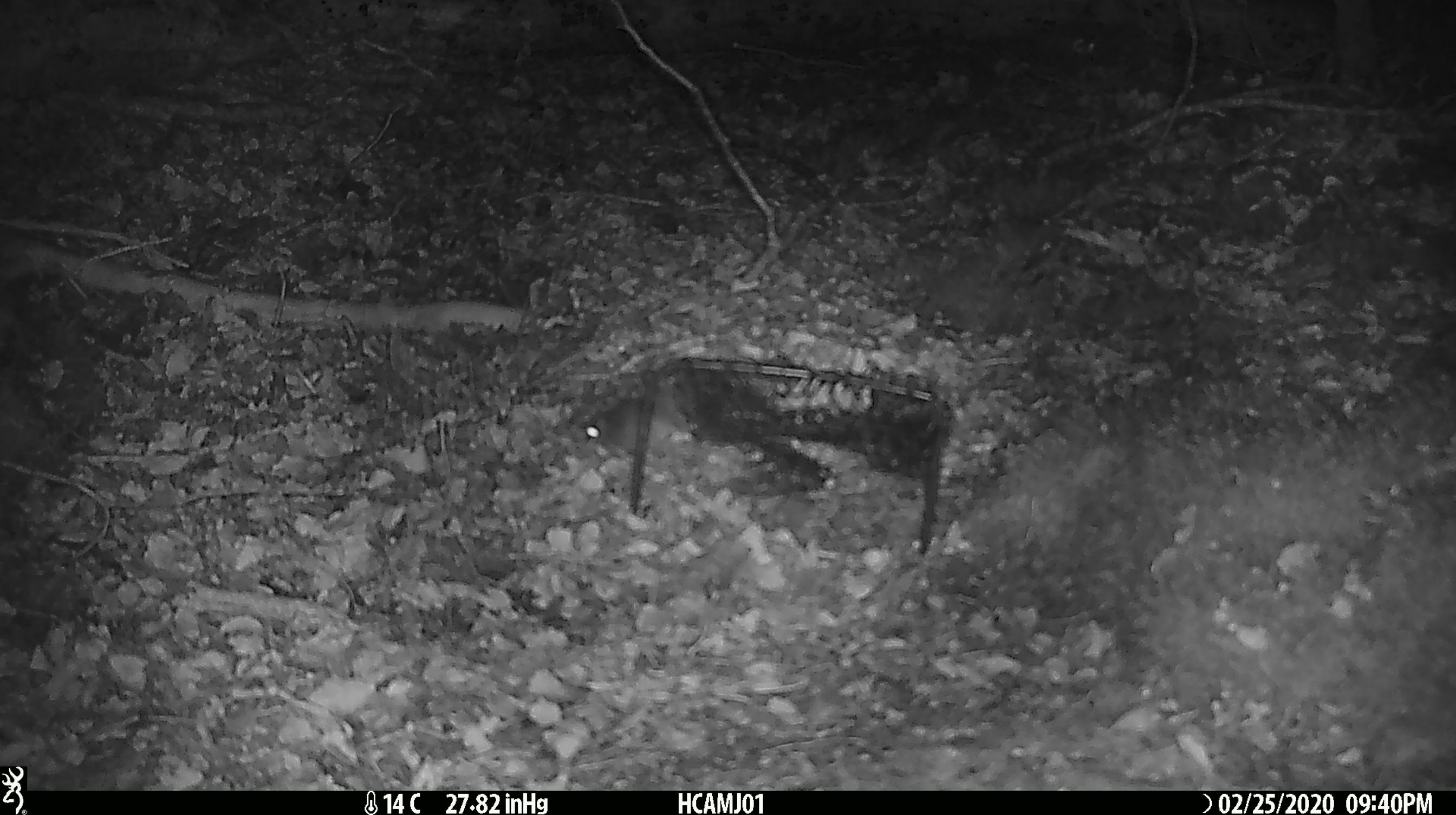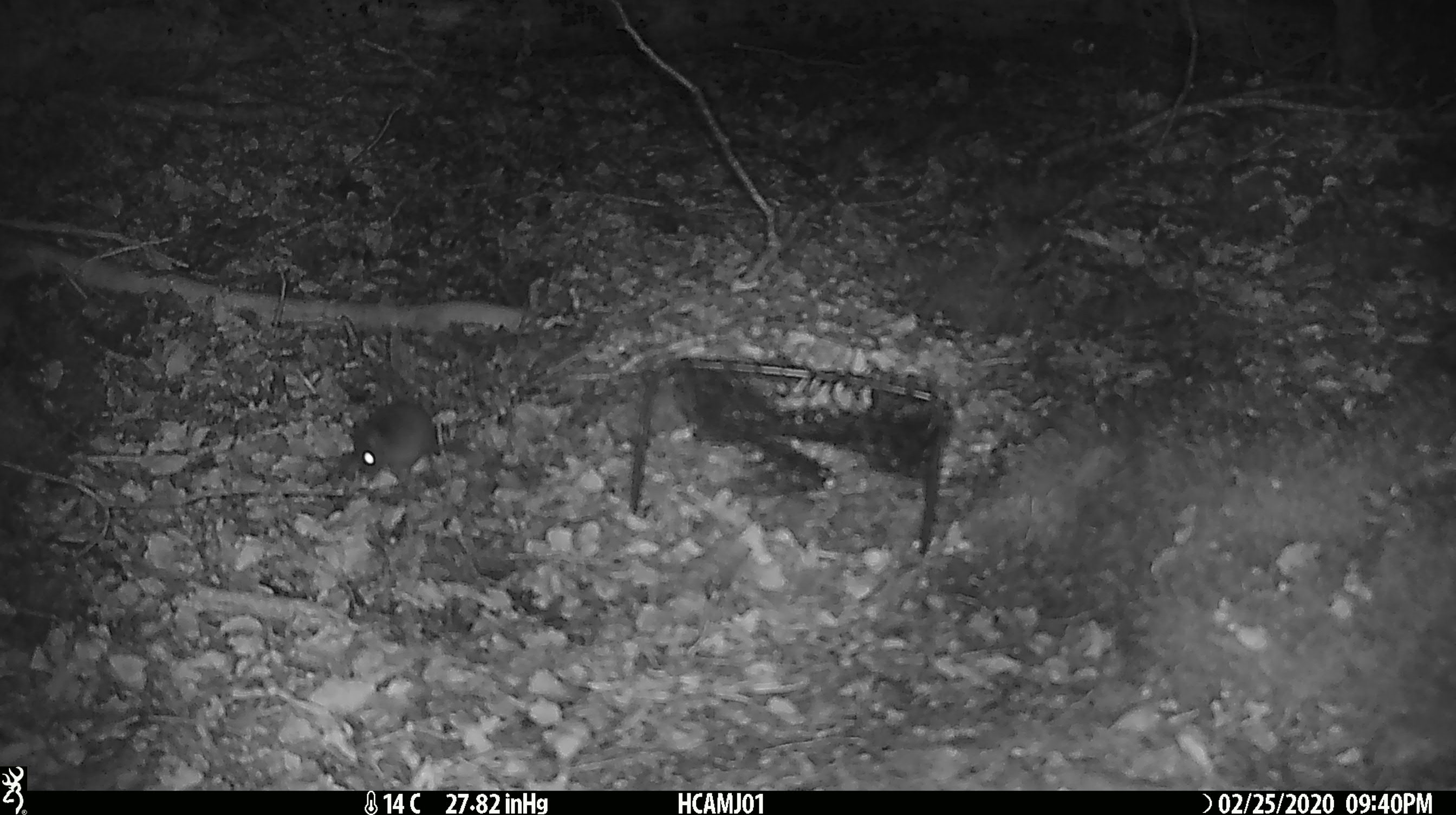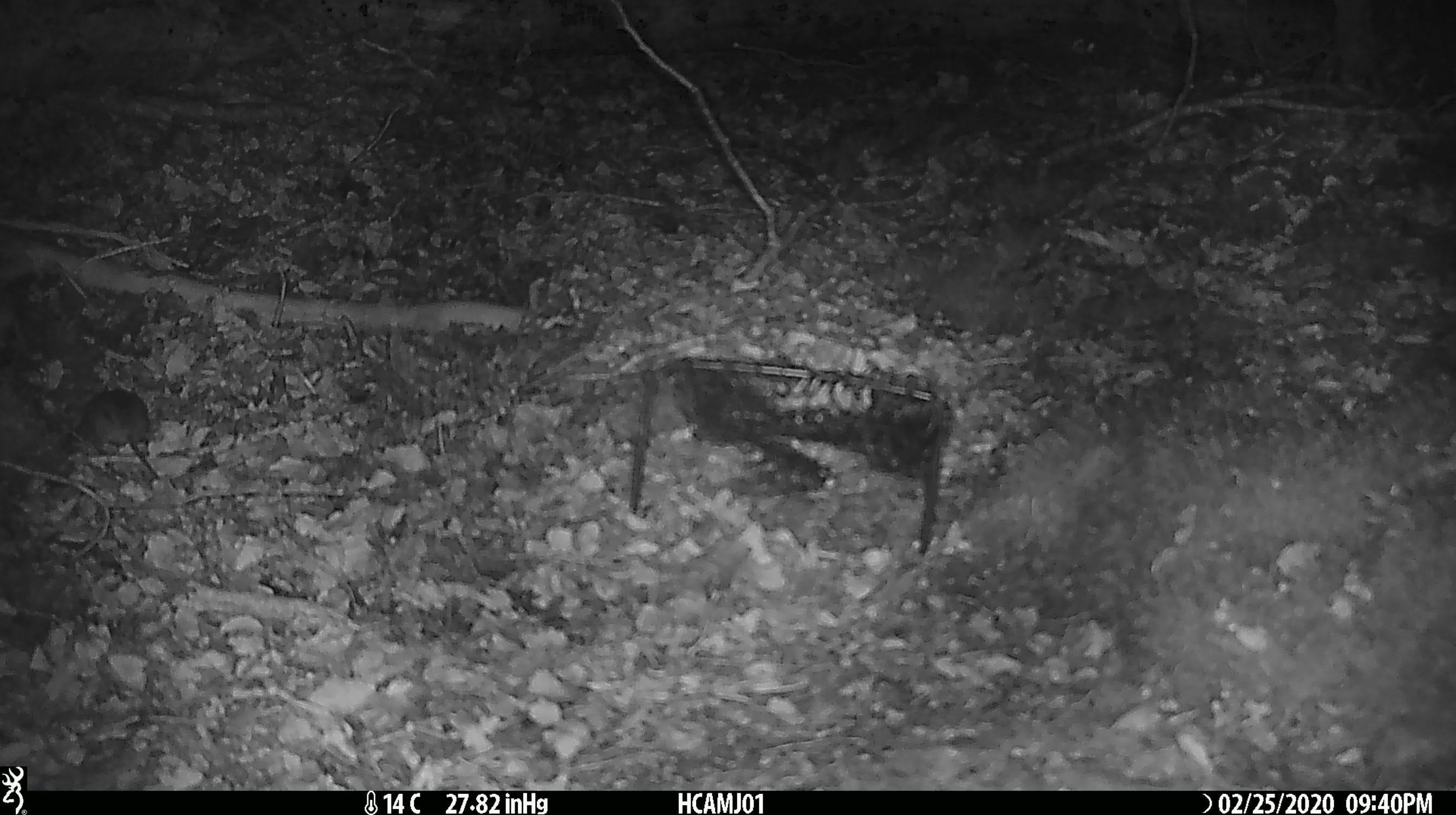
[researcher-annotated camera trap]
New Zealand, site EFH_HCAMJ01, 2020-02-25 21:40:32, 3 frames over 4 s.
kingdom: Animalia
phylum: Chordata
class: Mammalia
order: Rodentia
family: Muridae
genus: Mus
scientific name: Mus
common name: mouse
Mouse (Mus).